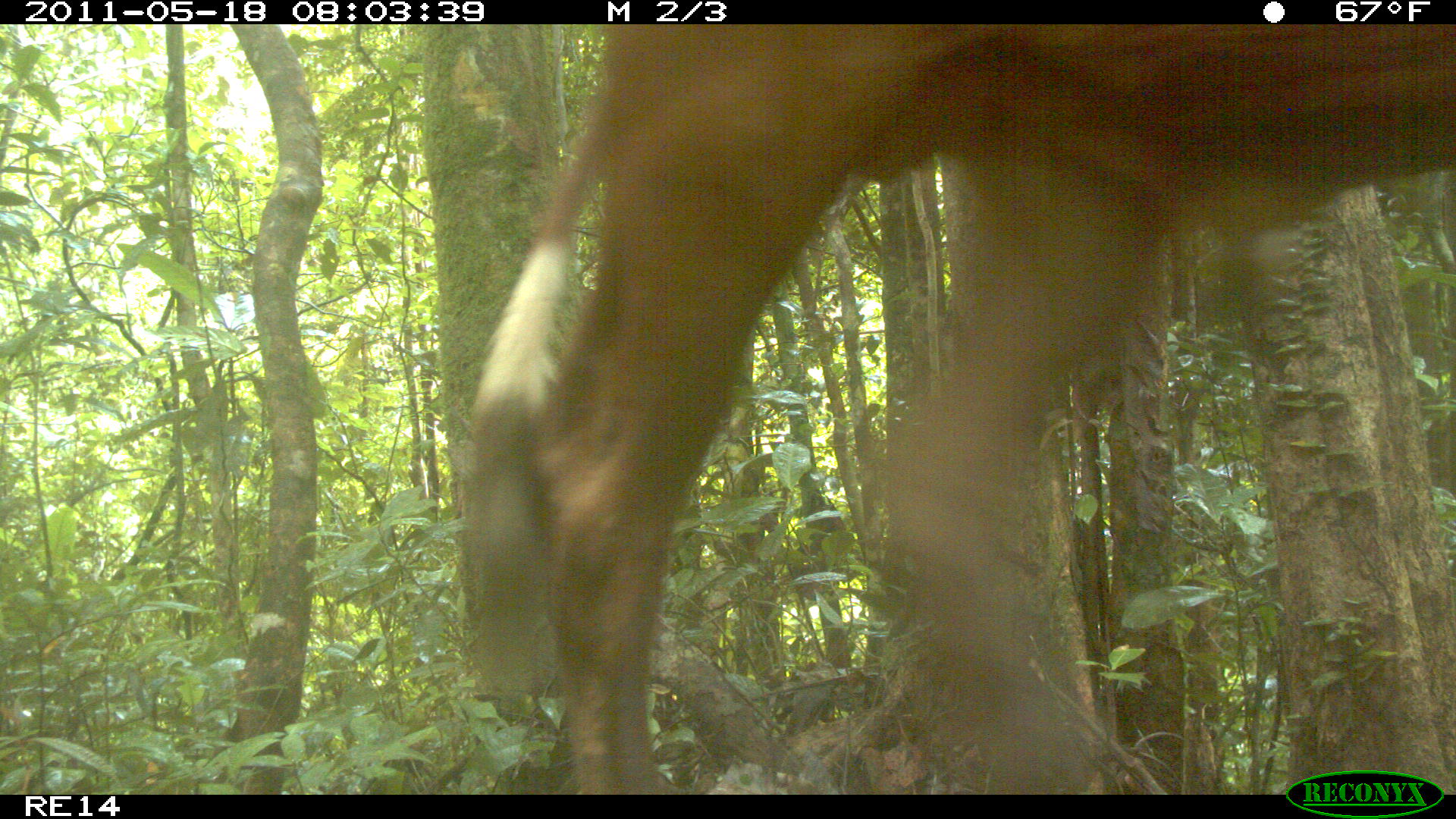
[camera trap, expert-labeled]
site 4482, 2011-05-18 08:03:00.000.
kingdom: Animalia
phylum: Chordata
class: Mammalia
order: Artiodactyla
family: Bovidae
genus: Bos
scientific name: Bos taurus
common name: domestic cattle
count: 1